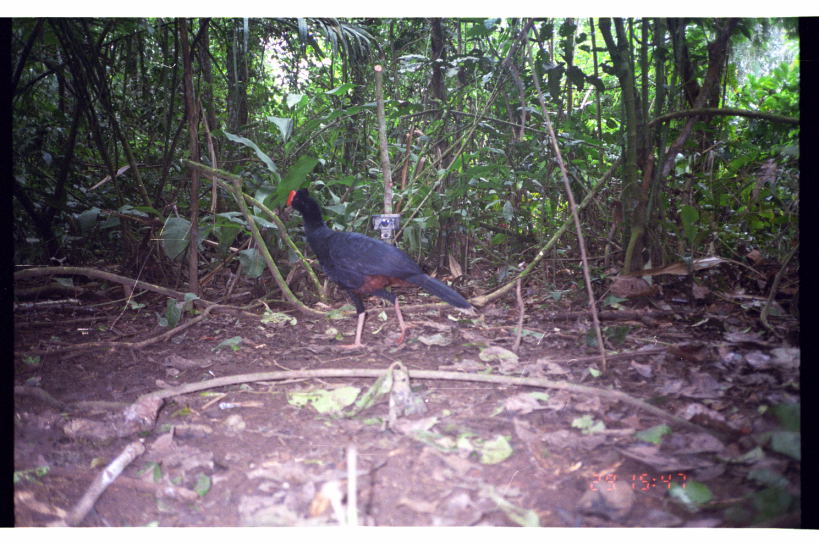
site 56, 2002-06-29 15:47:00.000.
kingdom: Animalia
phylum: Chordata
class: Aves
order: Galliformes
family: Cracidae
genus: Mitu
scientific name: Mitu tuberosum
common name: razor-billed curassow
Mitu tuberosum (razor-billed curassow).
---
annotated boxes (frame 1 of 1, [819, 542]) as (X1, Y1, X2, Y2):
mitu tuberosum: (282, 185, 470, 349)